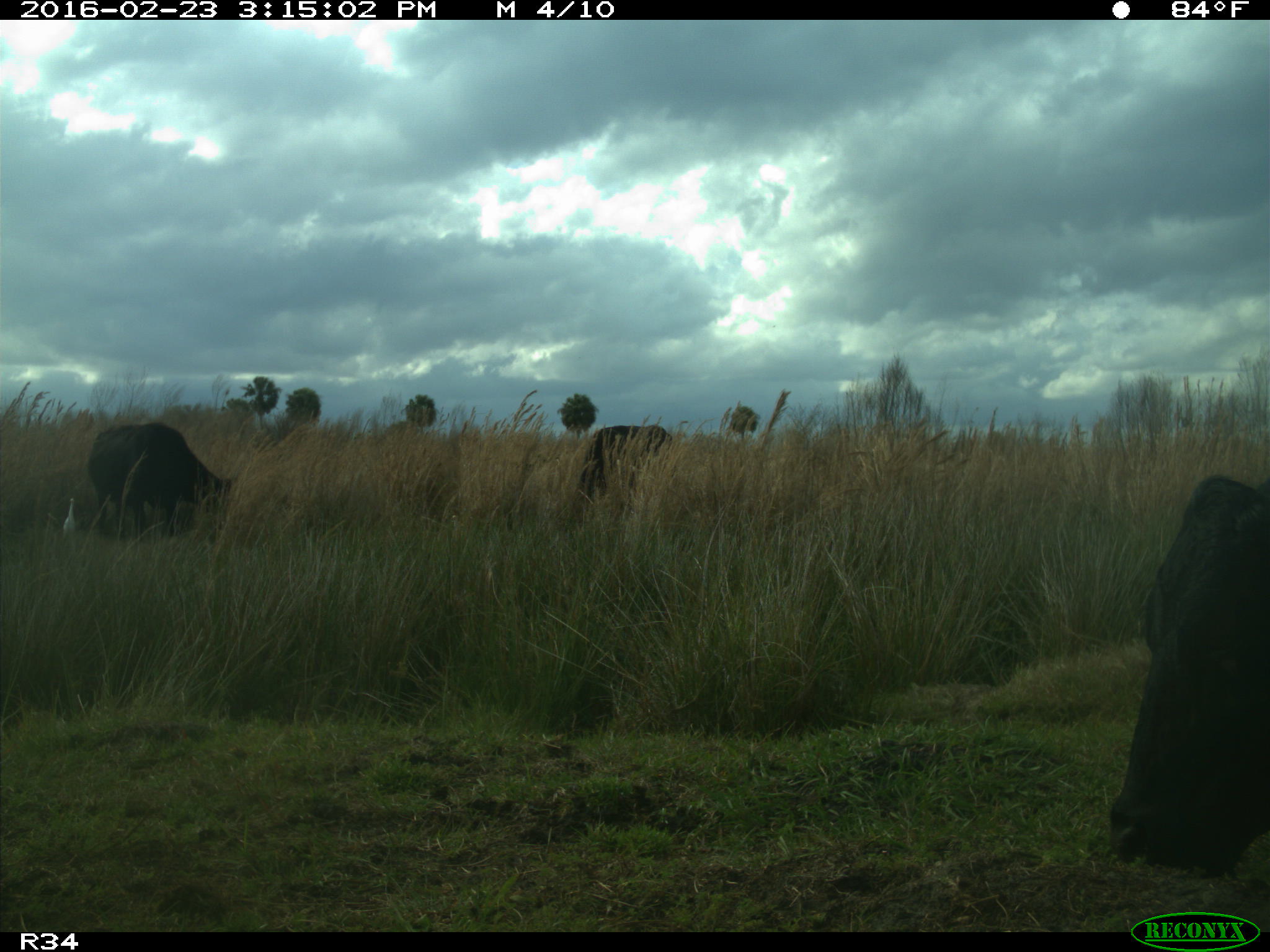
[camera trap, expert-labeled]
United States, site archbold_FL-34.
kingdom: Animalia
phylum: Chordata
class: Mammalia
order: Artiodactyla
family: Bovidae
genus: Bos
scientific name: Bos taurus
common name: domestic cow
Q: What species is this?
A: Bos taurus (domestic cow).